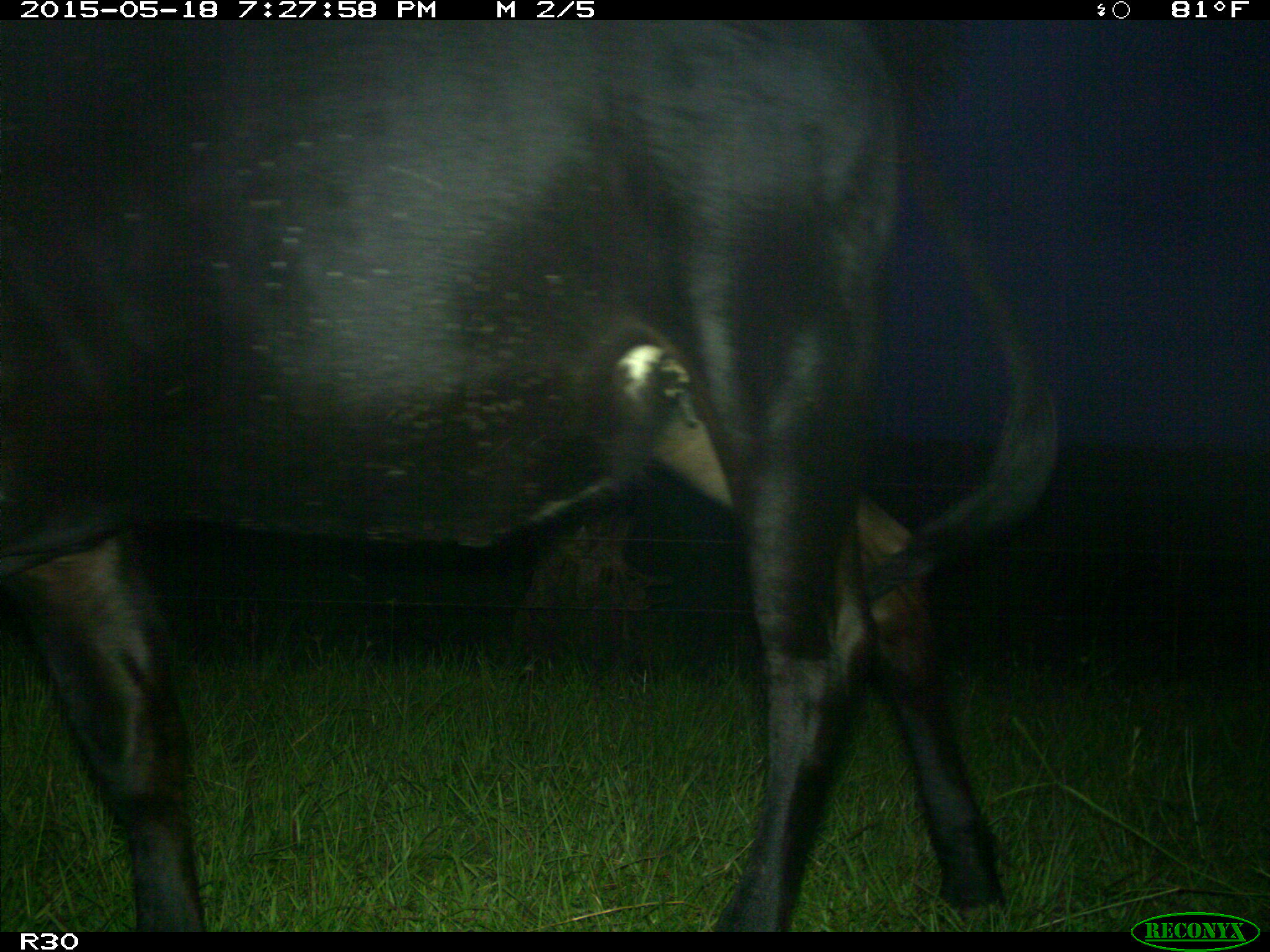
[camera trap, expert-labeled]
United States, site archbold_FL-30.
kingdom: Animalia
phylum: Chordata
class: Mammalia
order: Artiodactyla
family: Bovidae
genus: Bos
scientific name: Bos taurus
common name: domestic cow